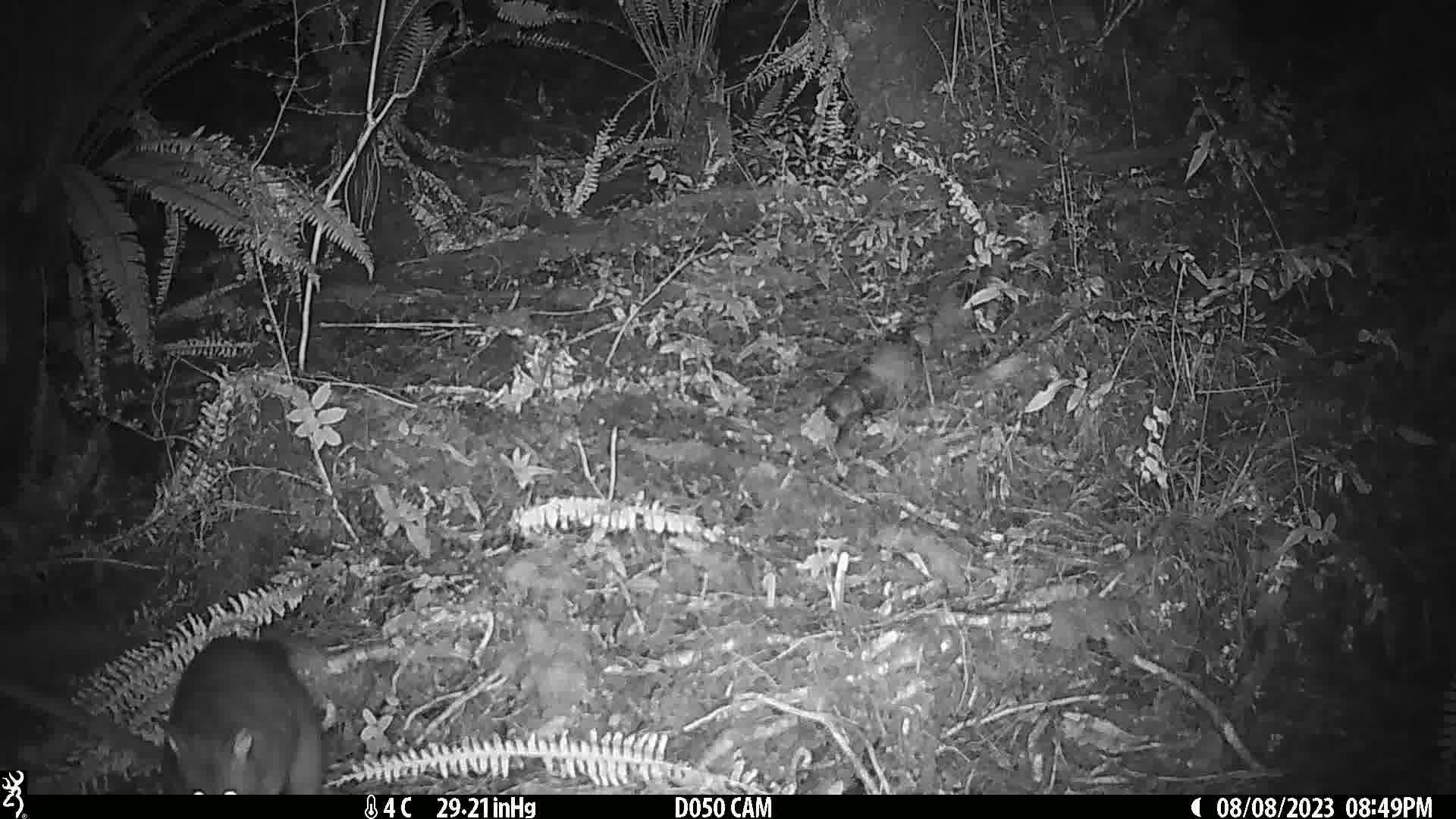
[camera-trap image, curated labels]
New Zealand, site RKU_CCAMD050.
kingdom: Animalia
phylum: Chordata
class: Mammalia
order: Diprotodontia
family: Phalangeridae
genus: Trichosurus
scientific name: Trichosurus vulpecula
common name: common brushtail possum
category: possum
Possum (common brushtail possum) (Trichosurus vulpecula).